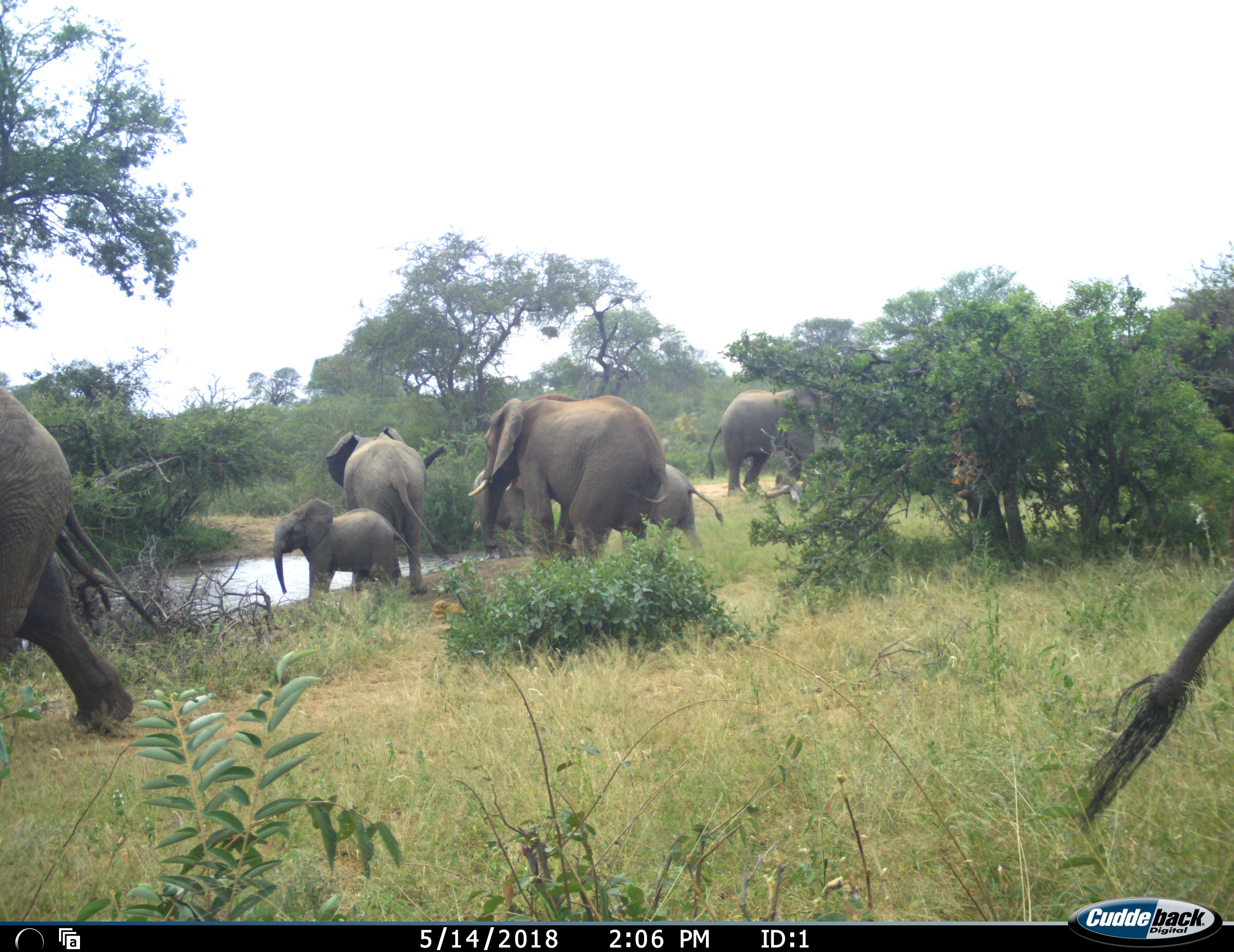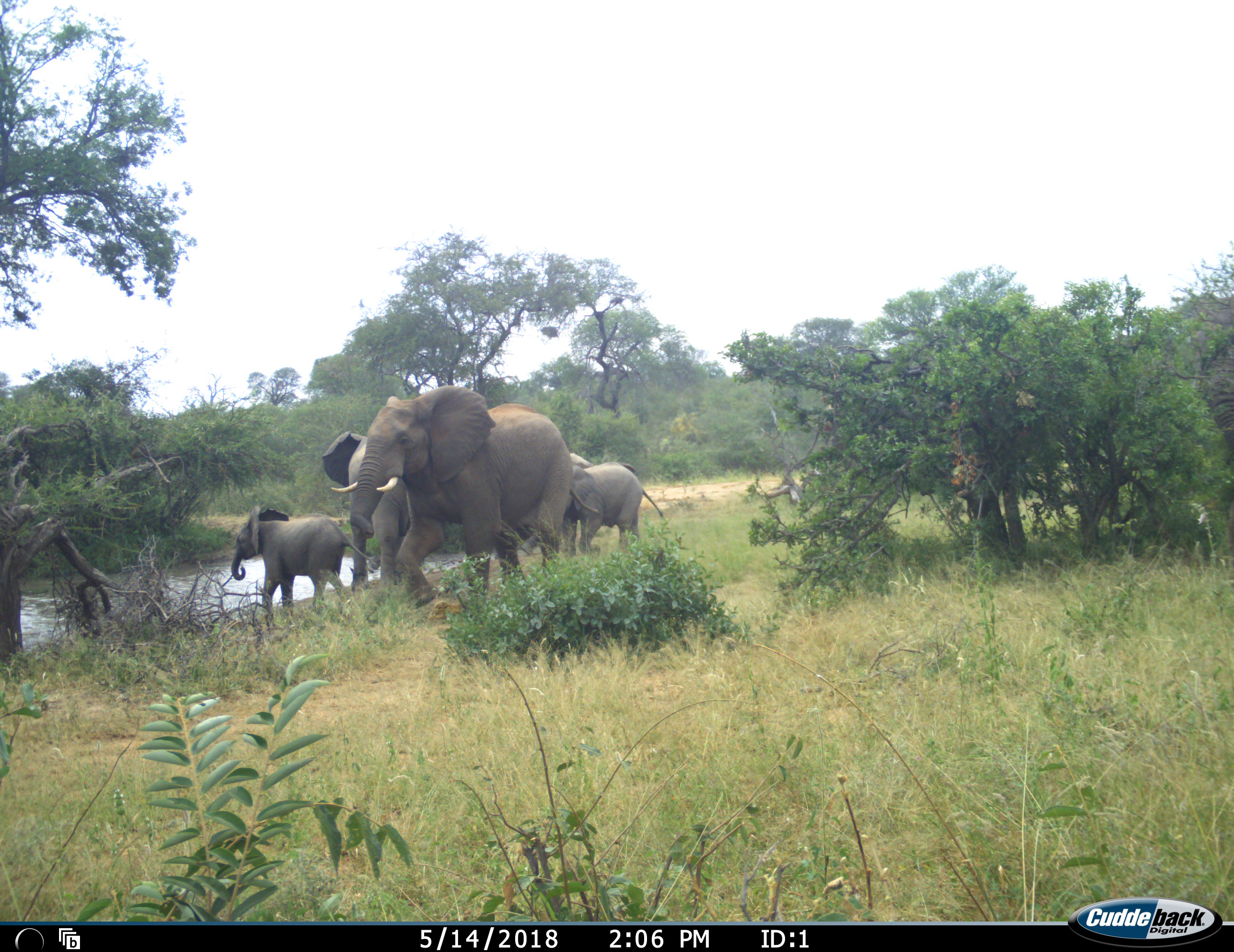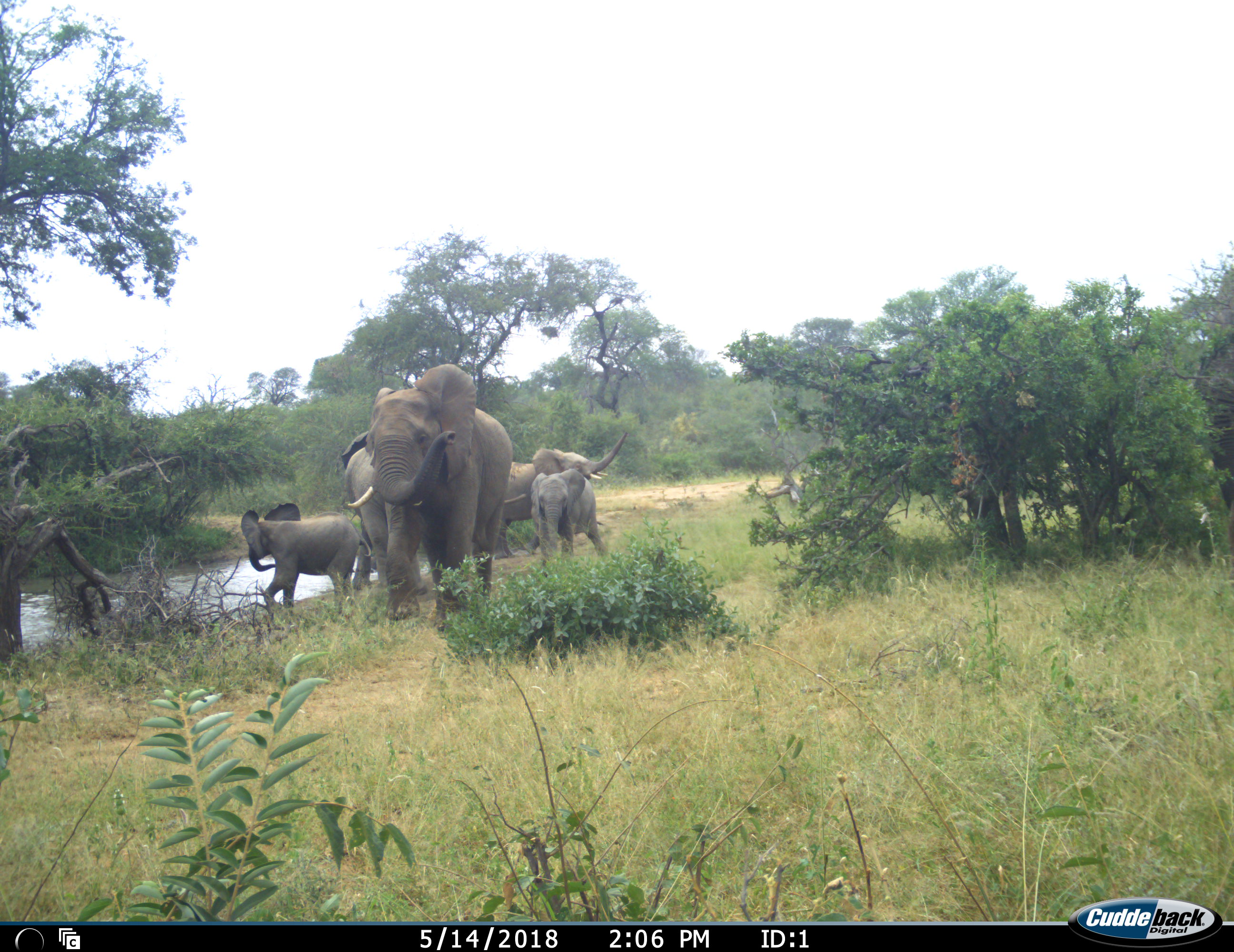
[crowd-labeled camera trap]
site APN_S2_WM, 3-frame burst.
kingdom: Animalia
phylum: Chordata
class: Mammalia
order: Proboscidea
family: Elephantidae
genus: Loxodonta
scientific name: Loxodonta africana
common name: african bush elephant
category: elephant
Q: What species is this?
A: Elephant (african bush elephant) (Loxodonta africana).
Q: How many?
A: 8.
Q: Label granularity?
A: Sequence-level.